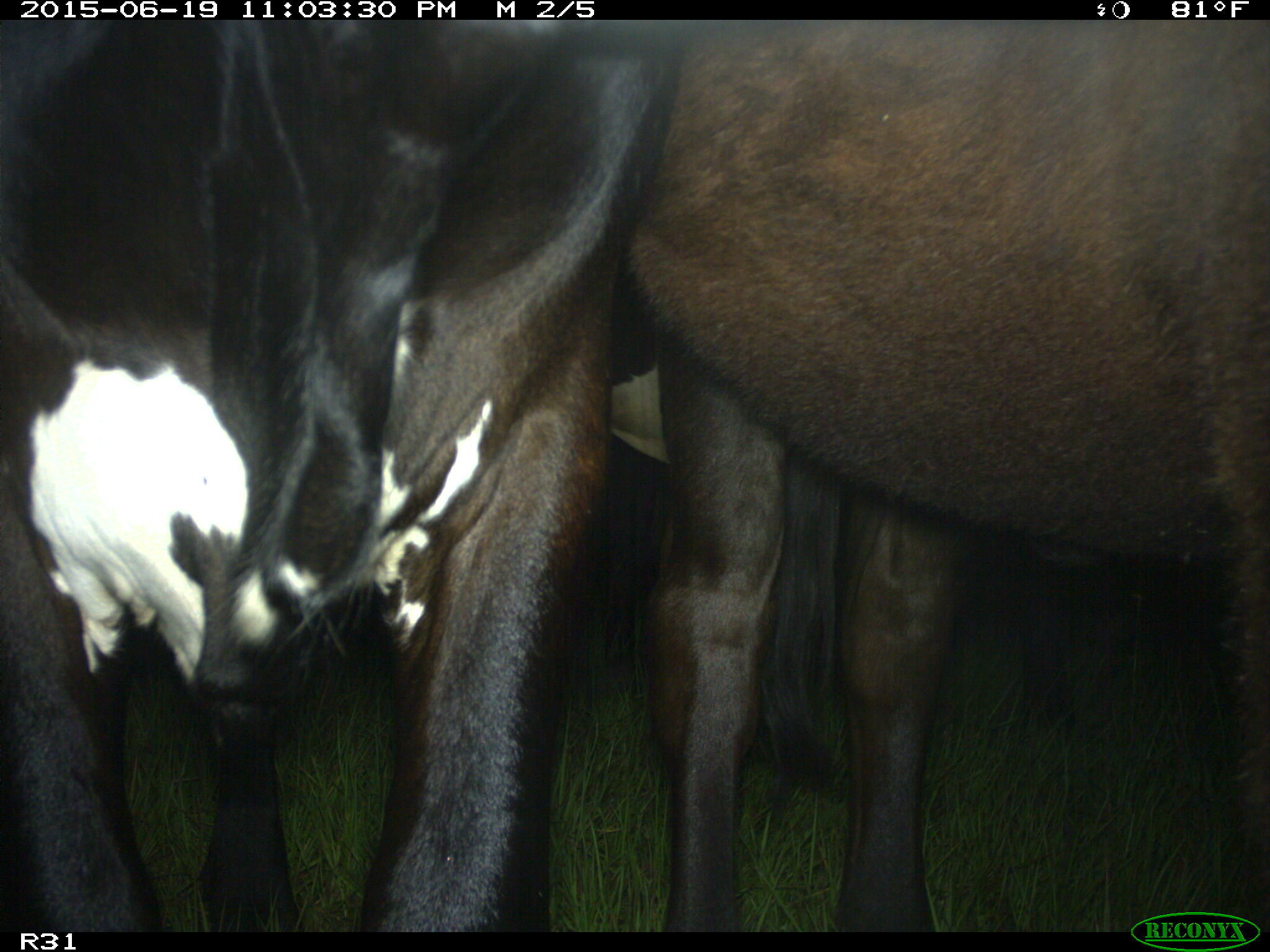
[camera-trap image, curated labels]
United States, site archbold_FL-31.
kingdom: Animalia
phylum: Chordata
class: Mammalia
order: Artiodactyla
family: Bovidae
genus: Bos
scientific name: Bos taurus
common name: domestic cow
Bos taurus (domestic cow).